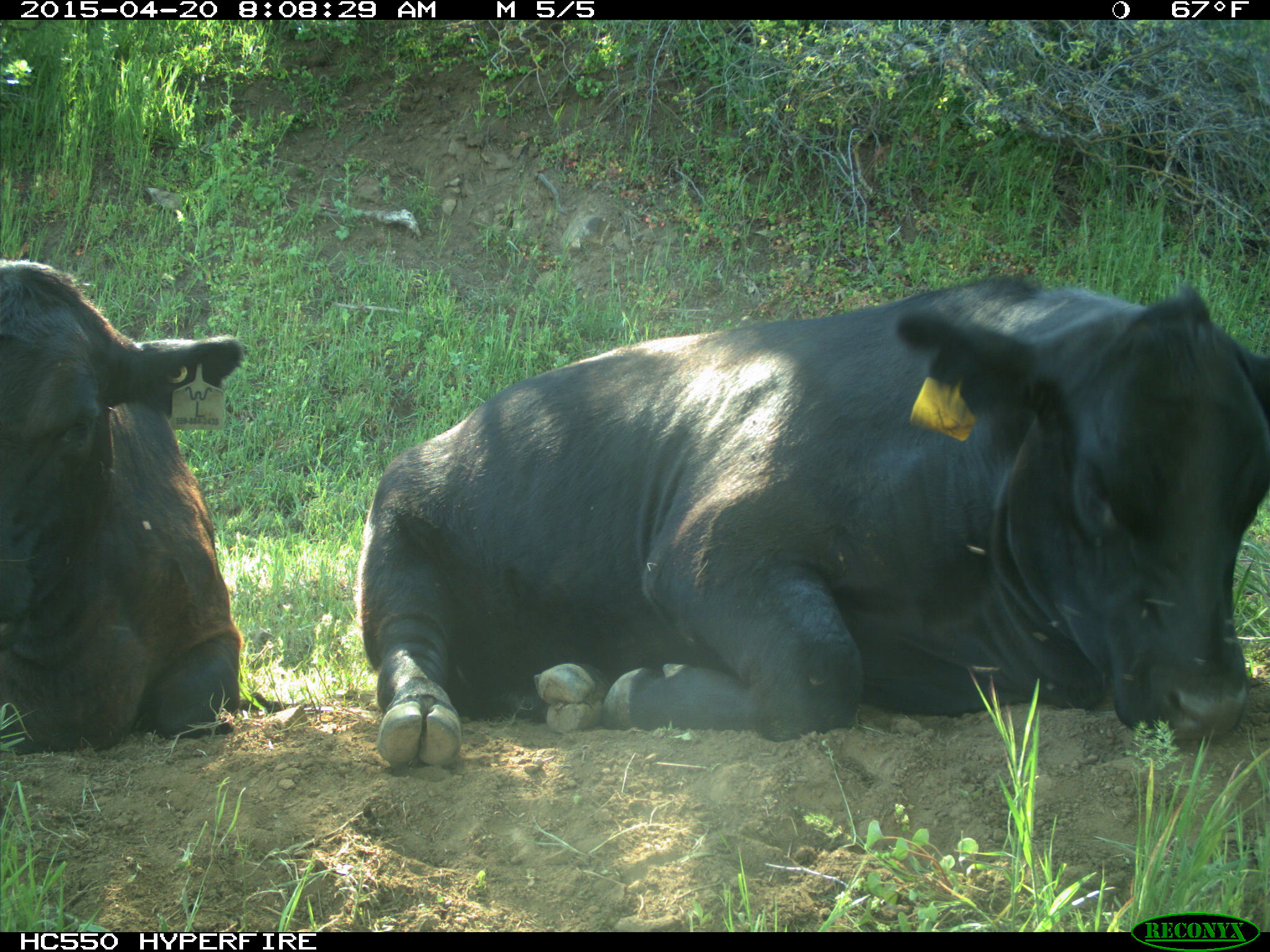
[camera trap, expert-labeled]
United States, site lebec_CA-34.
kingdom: Animalia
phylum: Chordata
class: Mammalia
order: Artiodactyla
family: Bovidae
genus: Bos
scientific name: Bos taurus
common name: domestic cow